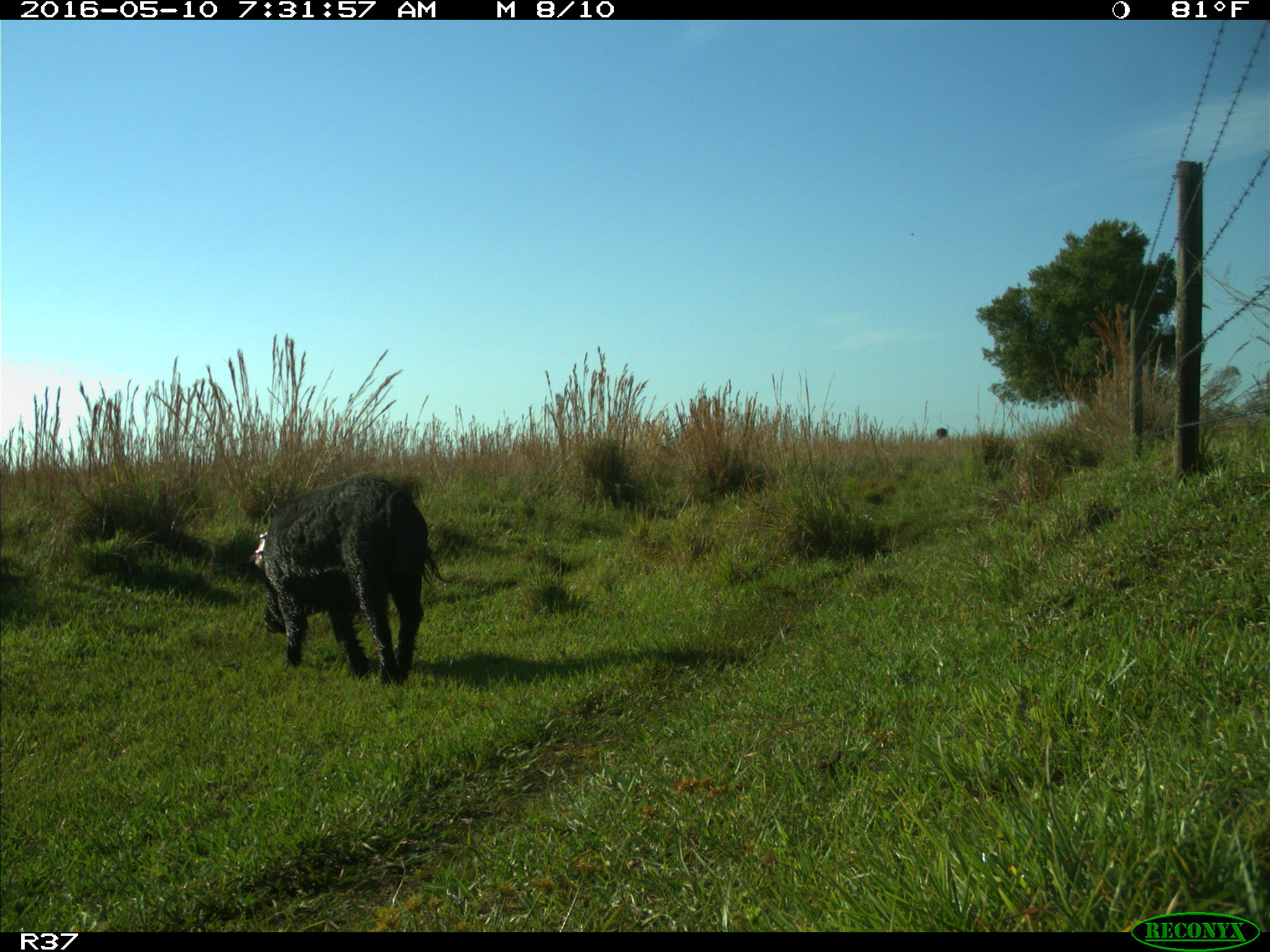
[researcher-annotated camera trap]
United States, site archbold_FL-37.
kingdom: Animalia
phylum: Chordata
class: Mammalia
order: Artiodactyla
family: Suidae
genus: Sus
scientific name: Sus scrofa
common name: wild boar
Sus scrofa (wild boar).